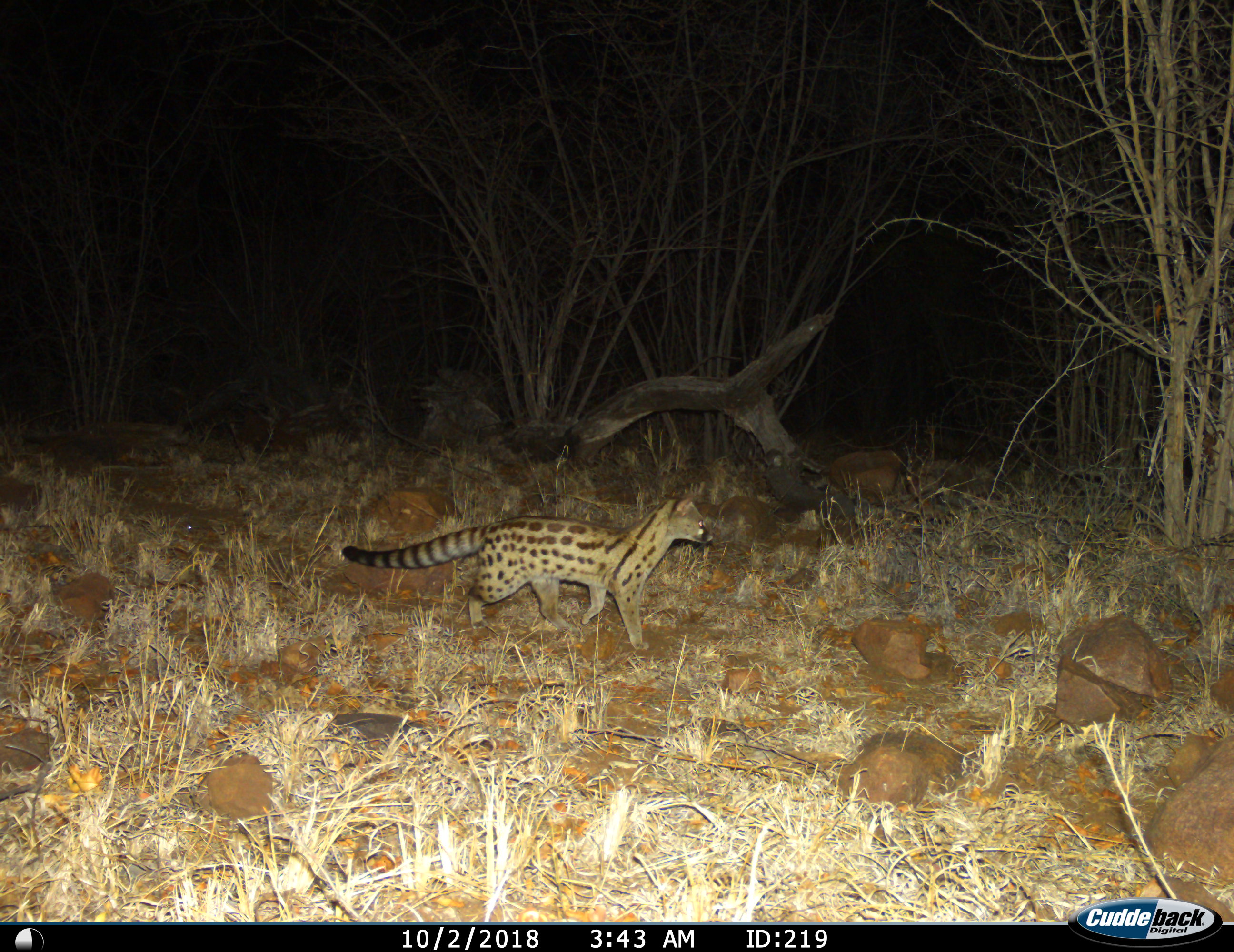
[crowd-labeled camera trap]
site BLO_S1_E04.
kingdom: Animalia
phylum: Chordata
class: Mammalia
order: Carnivora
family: Viverridae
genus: Genetta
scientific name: Genetta genetta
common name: small-spotted genet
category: genetcommonsmallspotted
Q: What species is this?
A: Genetcommonsmallspotted (small-spotted genet) (Genetta genetta).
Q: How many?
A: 1.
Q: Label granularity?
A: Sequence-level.